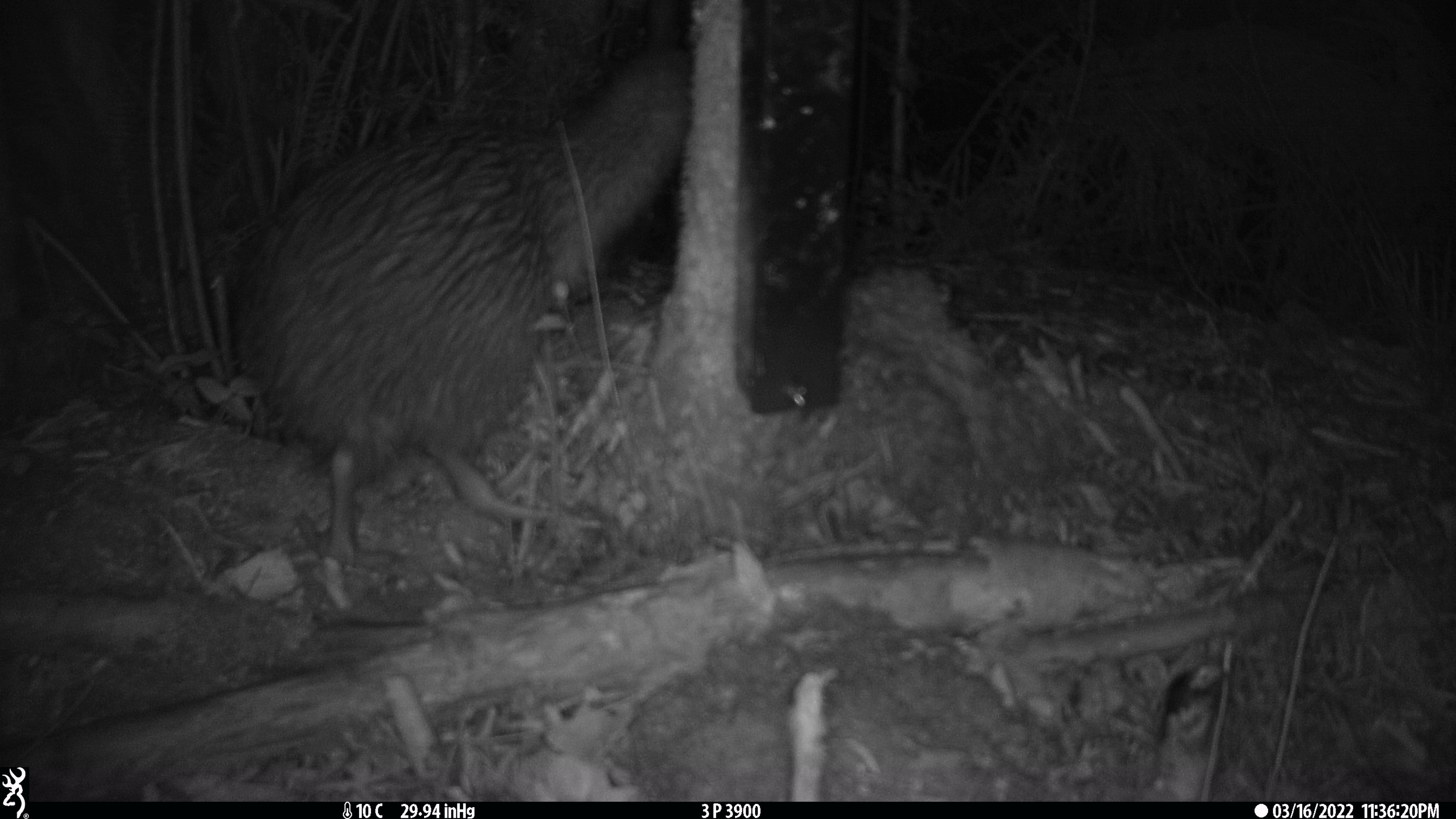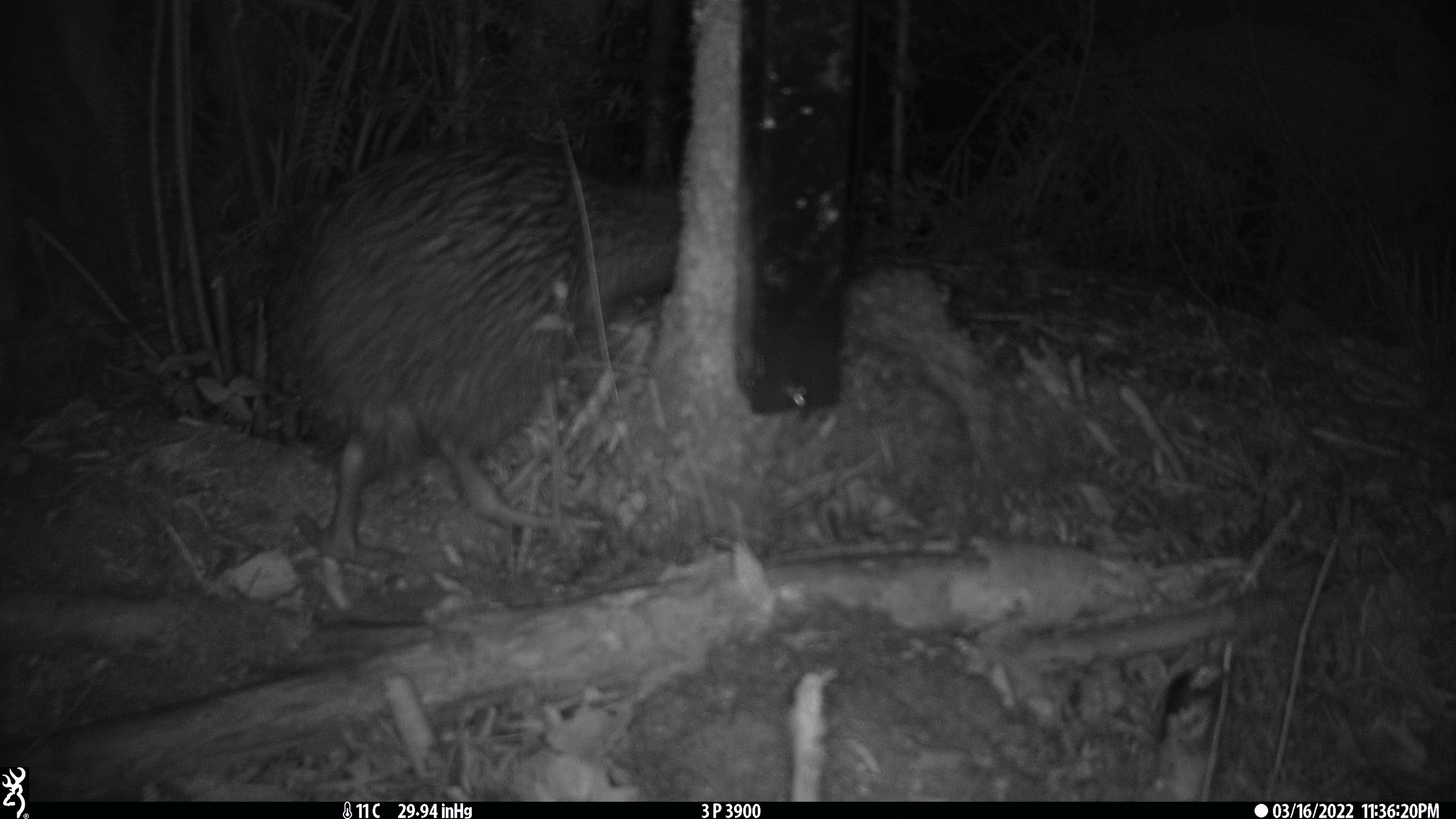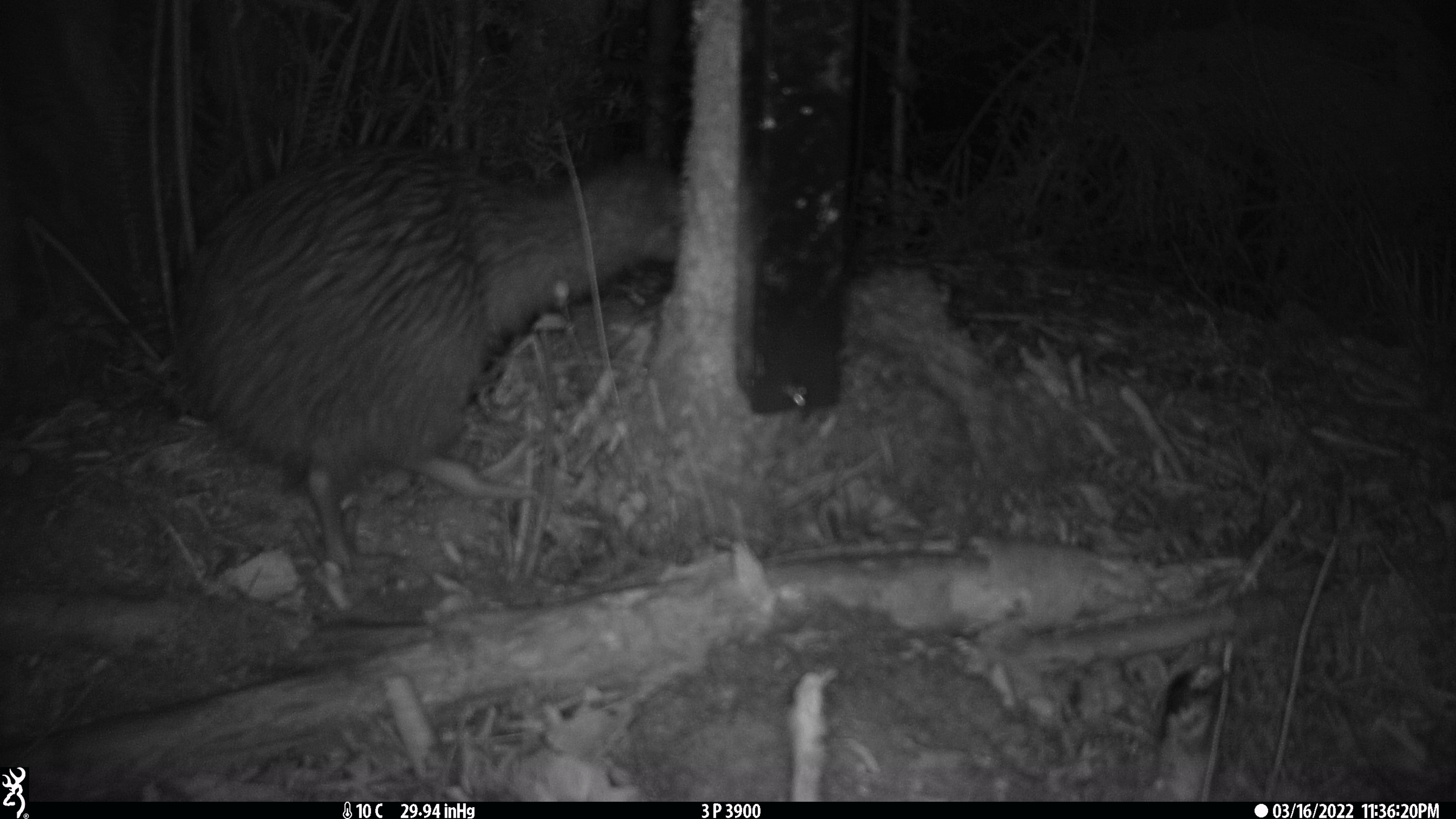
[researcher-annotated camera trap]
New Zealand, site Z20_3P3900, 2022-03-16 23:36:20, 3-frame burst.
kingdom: Animalia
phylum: Chordata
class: Aves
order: Apterygiformes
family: Apterygidae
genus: Apteryx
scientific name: Apteryx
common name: kiwi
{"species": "kiwi (Apteryx)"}